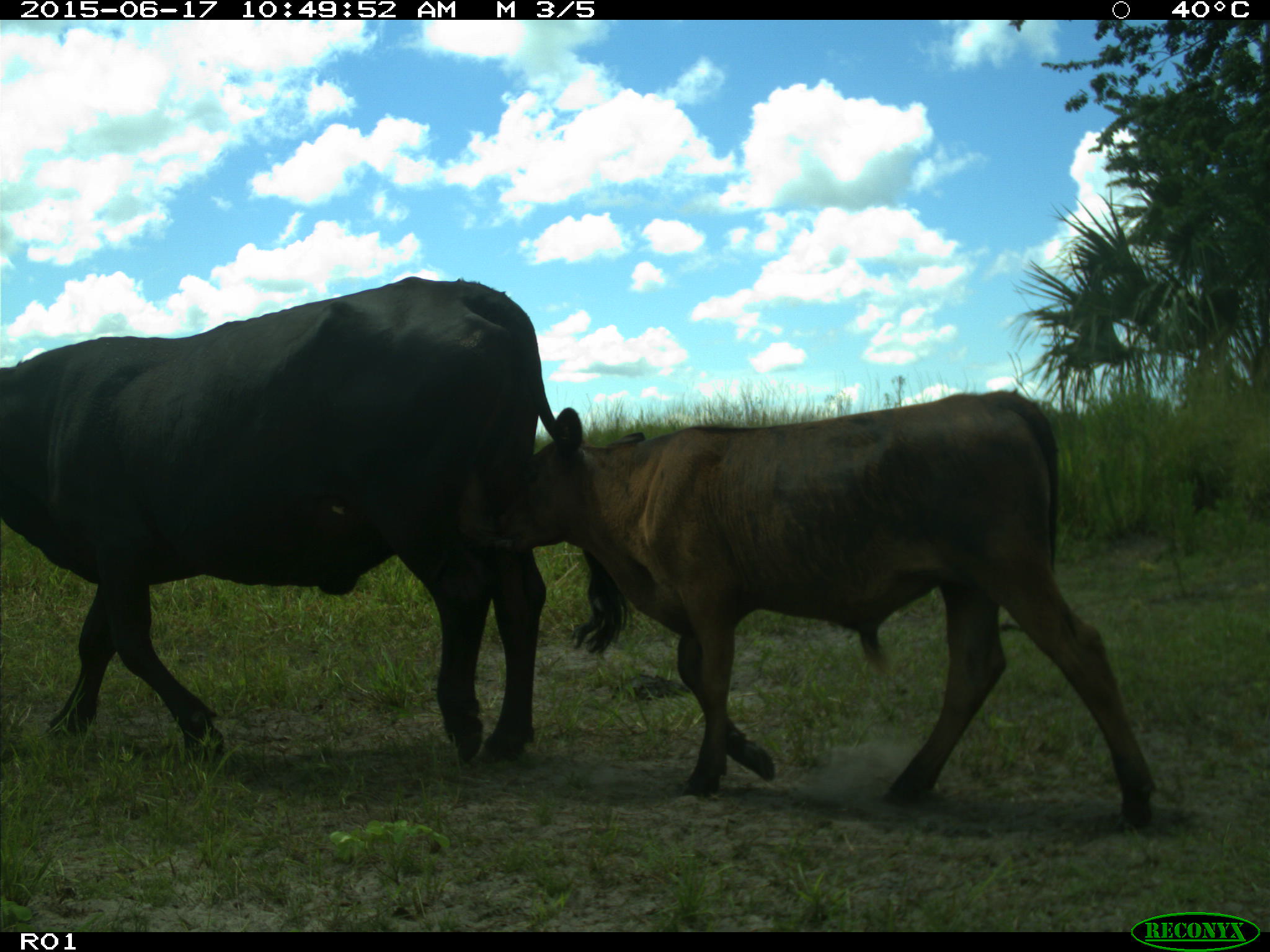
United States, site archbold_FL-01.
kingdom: Animalia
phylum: Chordata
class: Mammalia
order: Artiodactyla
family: Bovidae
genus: Bos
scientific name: Bos taurus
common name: domestic cow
Bos taurus (domestic cow).